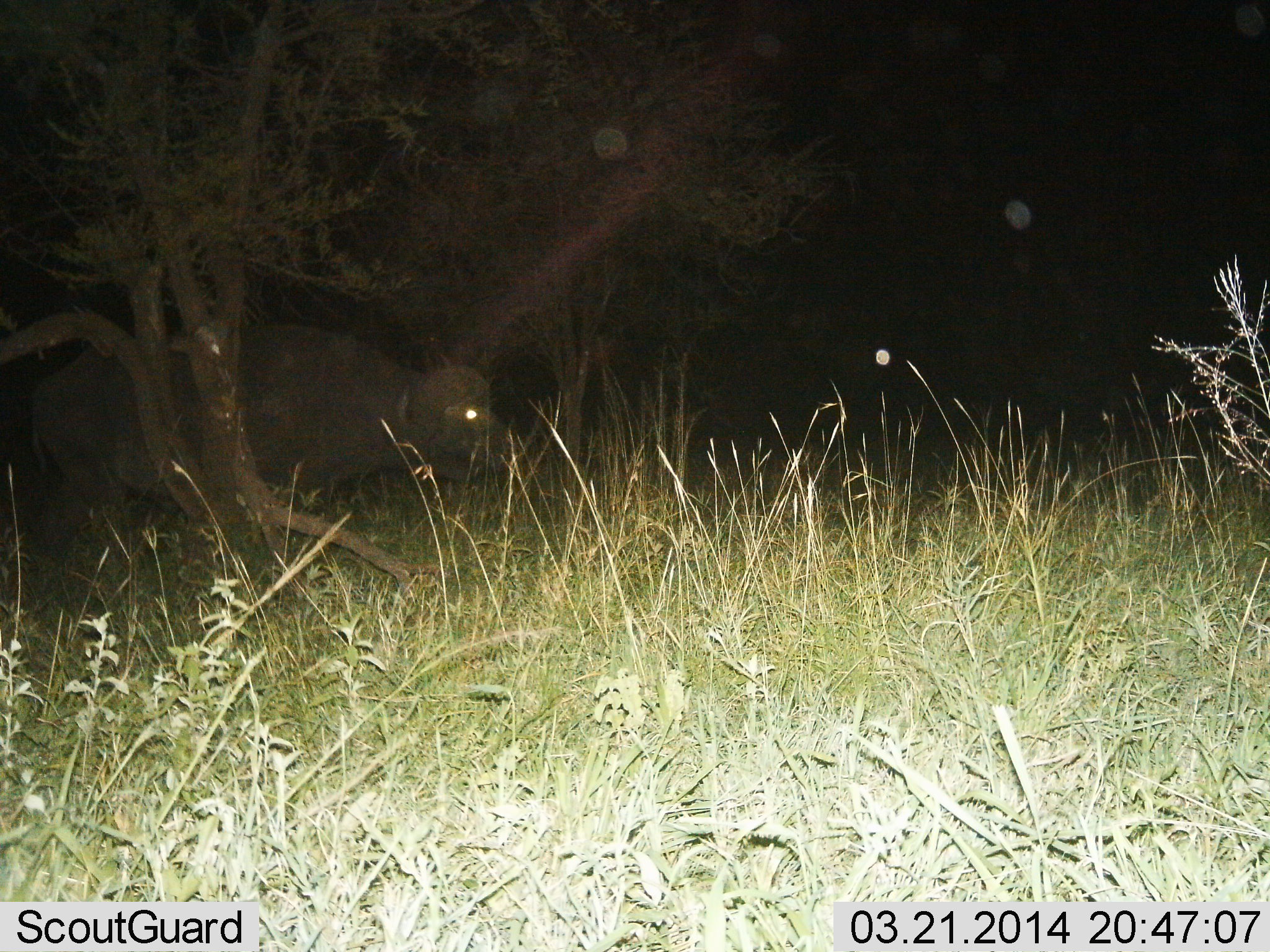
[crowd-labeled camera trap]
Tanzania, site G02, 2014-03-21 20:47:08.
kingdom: Animalia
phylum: Chordata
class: Mammalia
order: Artiodactyla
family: Bovidae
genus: Syncerus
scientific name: Syncerus caffer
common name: cape buffalo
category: buffalo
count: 1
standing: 60%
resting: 0%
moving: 40%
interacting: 0%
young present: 0%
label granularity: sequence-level